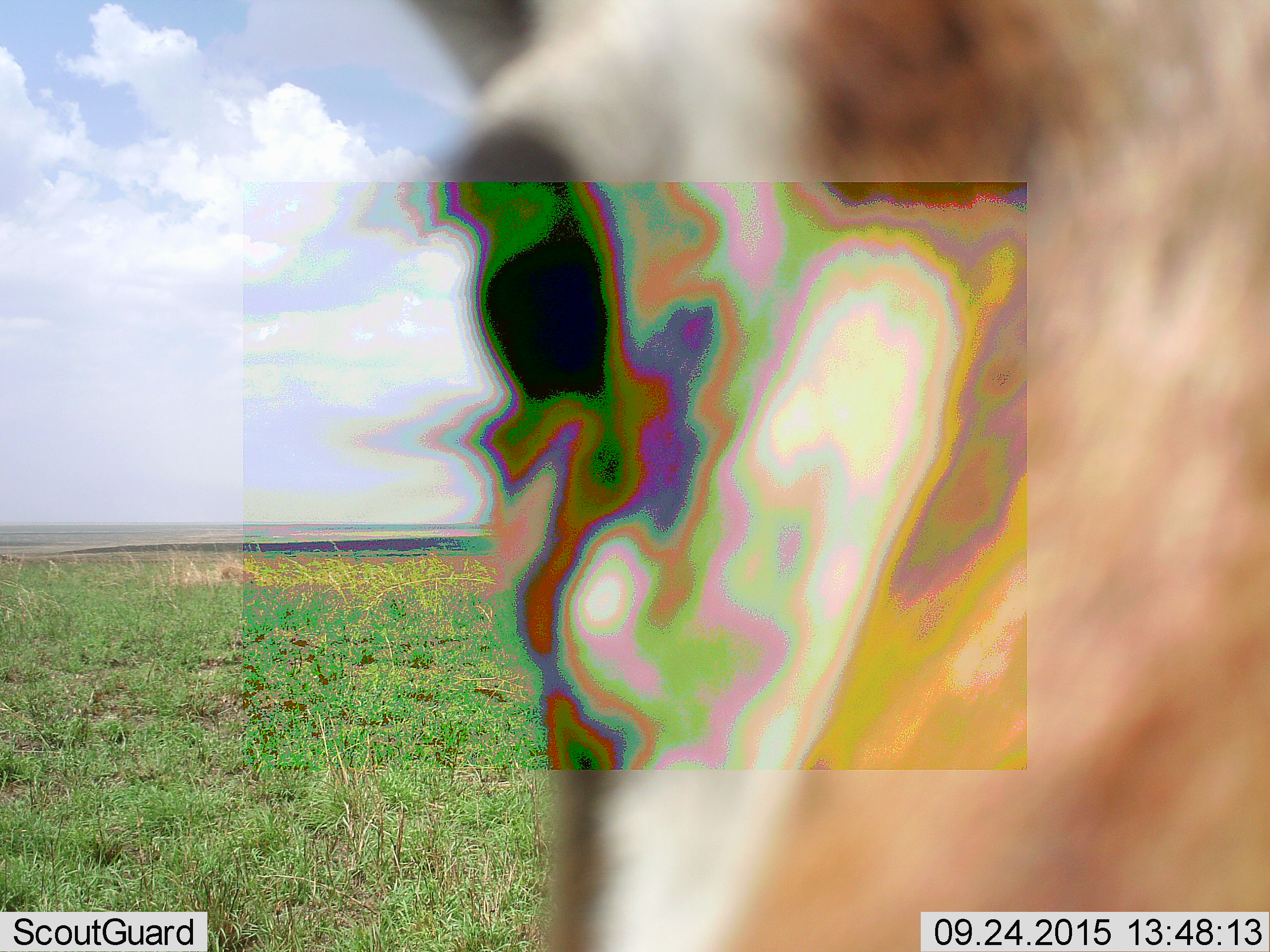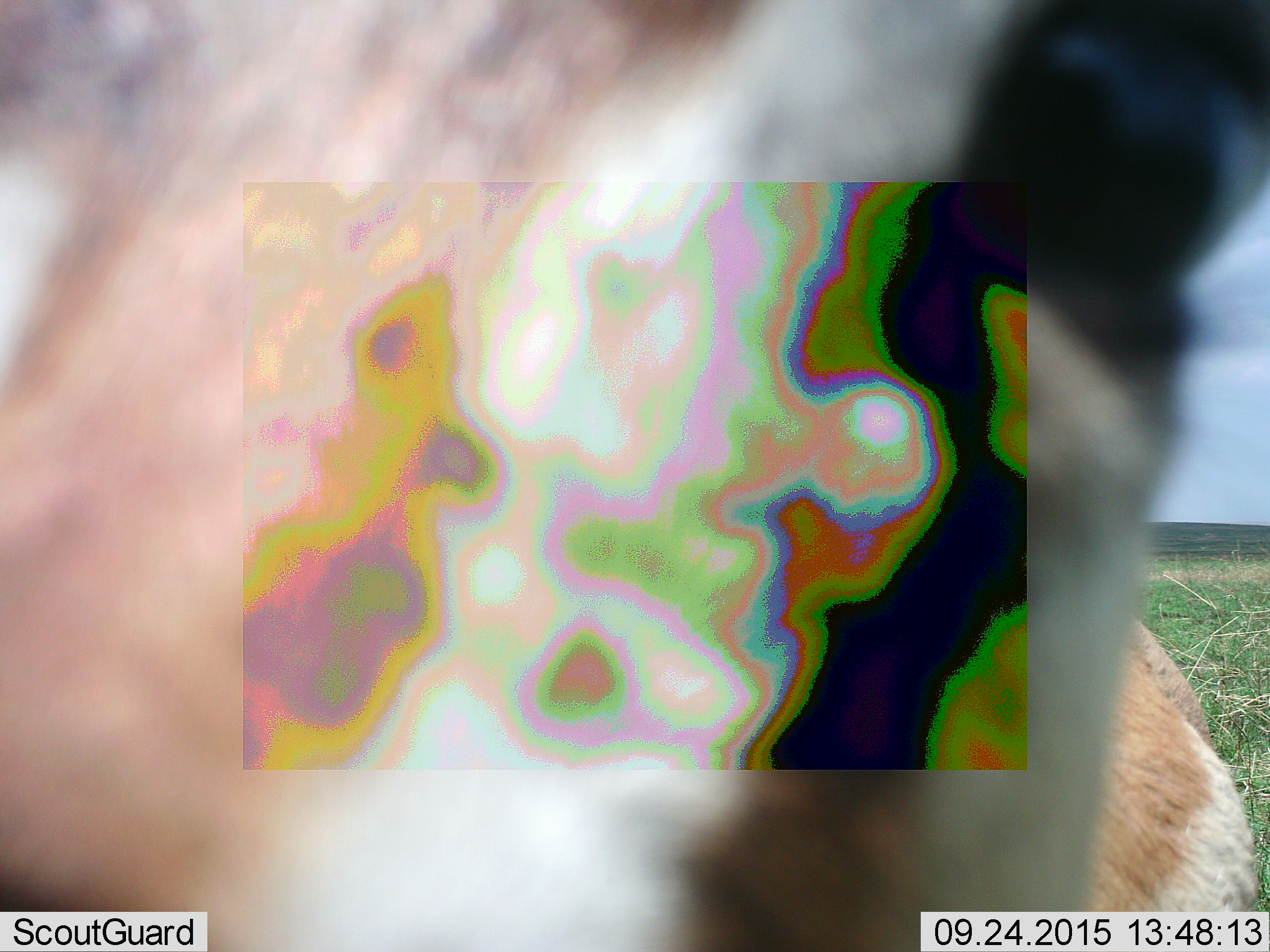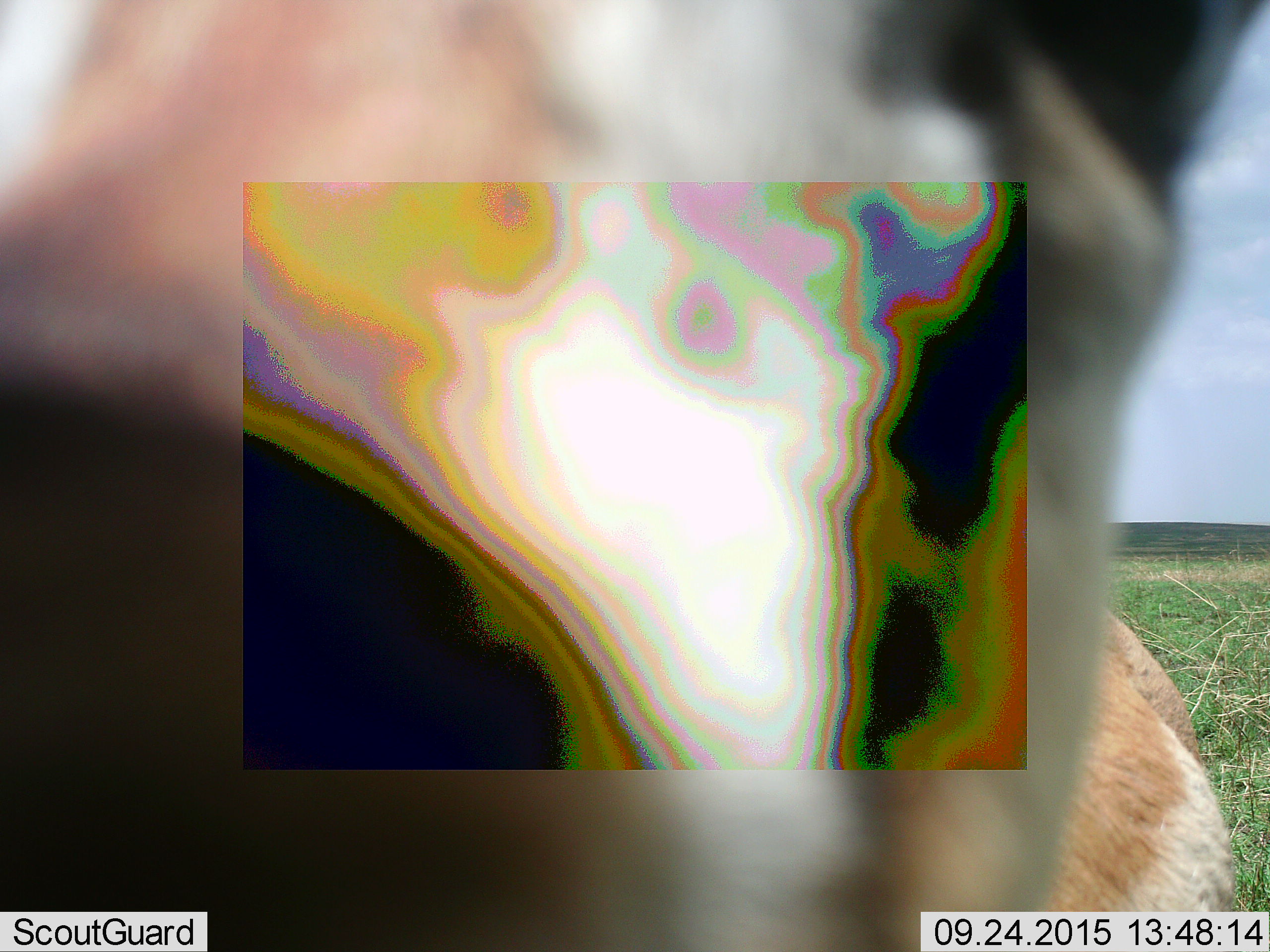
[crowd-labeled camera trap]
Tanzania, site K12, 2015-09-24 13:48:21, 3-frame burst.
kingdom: Animalia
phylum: Chordata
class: Mammalia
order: Artiodactyla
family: Bovidae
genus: Eudorcas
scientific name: Eudorcas thomsonii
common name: thomson's gazelle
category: gazellethomsons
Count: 1.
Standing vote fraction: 100%.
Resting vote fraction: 0%.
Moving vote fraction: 0%.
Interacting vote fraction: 0%.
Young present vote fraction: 0%.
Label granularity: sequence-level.